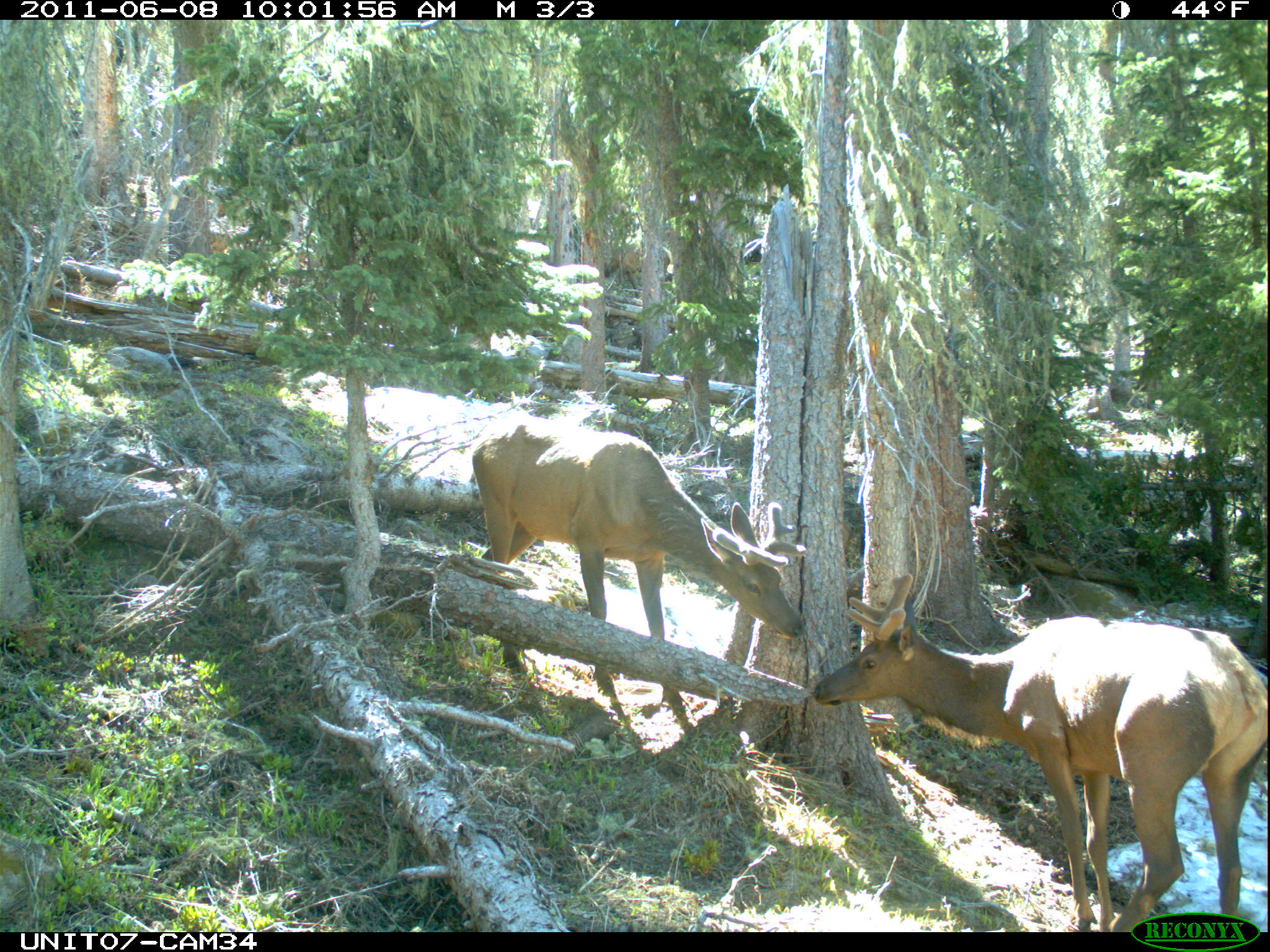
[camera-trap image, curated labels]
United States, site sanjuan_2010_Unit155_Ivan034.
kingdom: Animalia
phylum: Chordata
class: Mammalia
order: Artiodactyla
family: Cervidae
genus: Cervus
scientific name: Cervus elaphus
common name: red deer